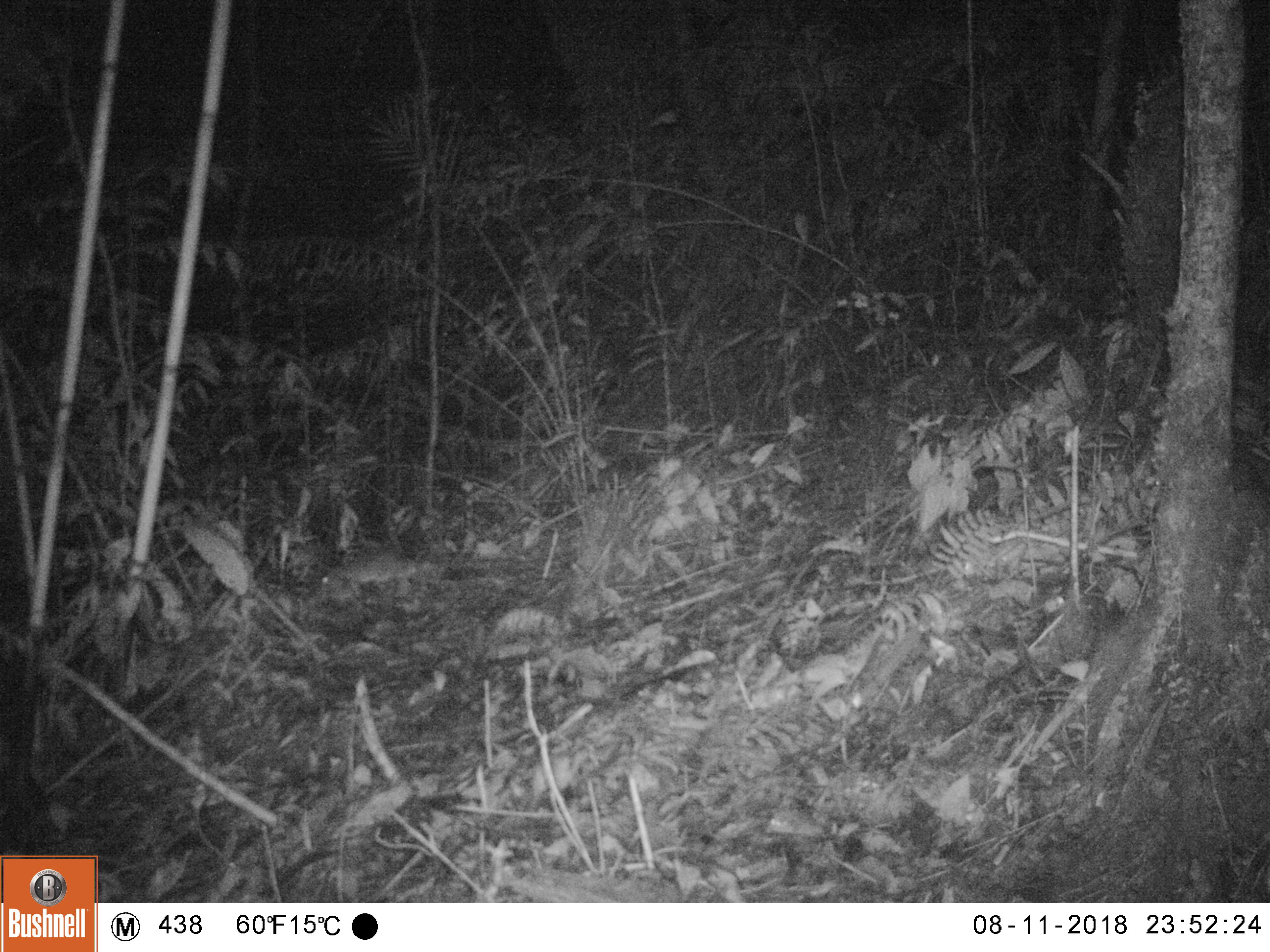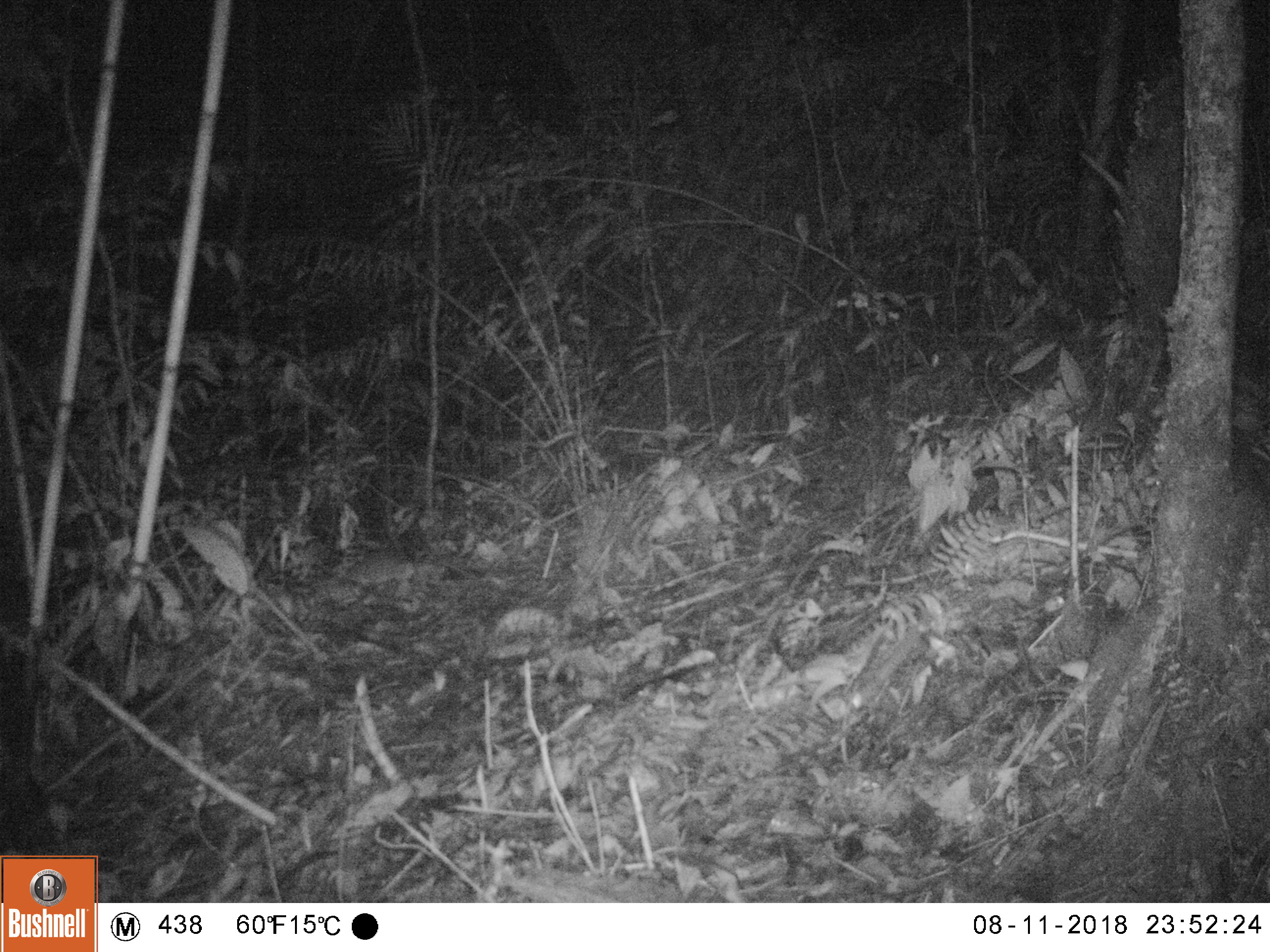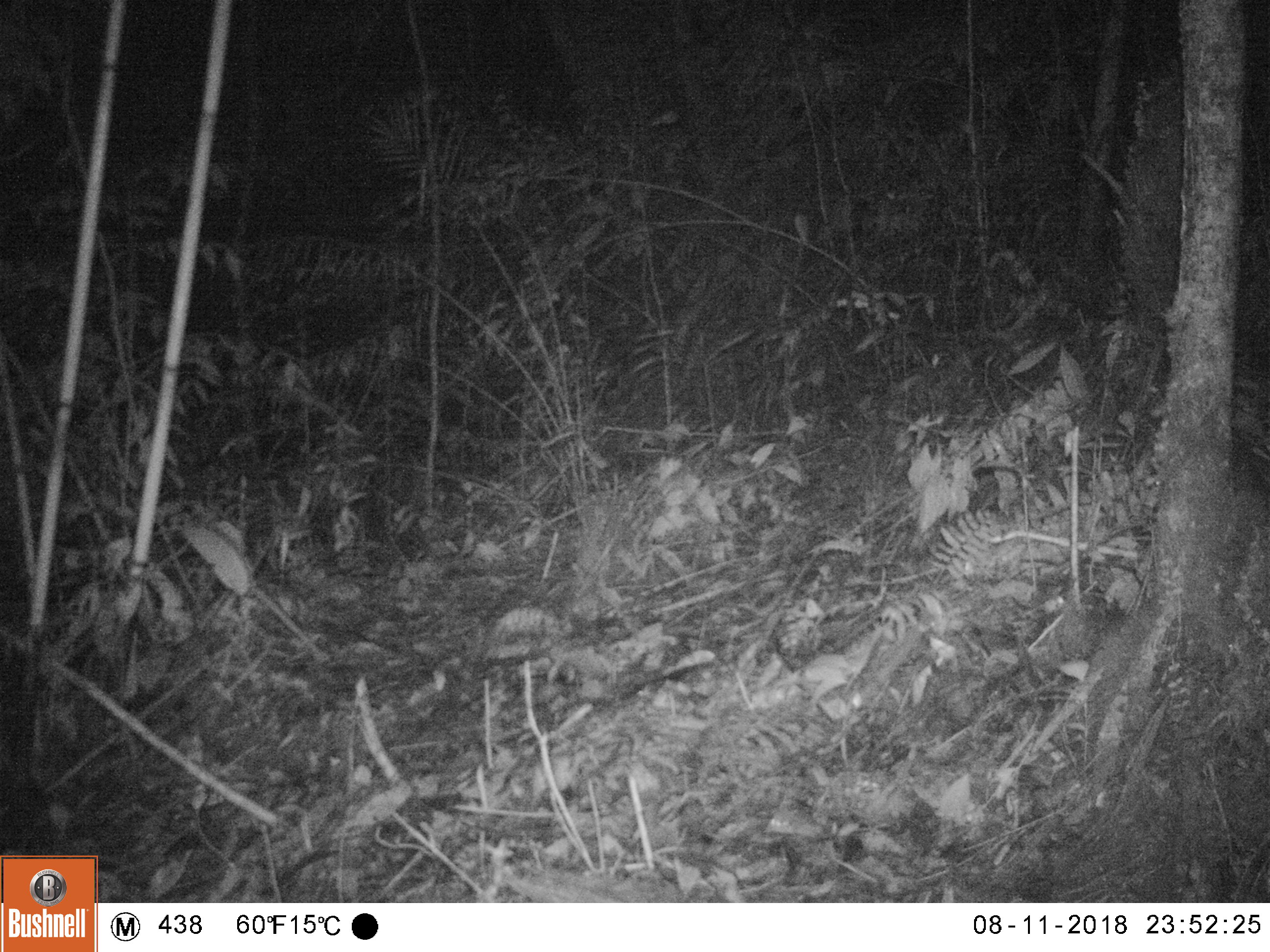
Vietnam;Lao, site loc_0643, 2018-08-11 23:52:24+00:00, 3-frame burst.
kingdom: Animalia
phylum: Chordata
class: Mammalia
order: Rodentia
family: Muridae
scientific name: Muridae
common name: old-world mice and rats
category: unidentified murid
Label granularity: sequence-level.